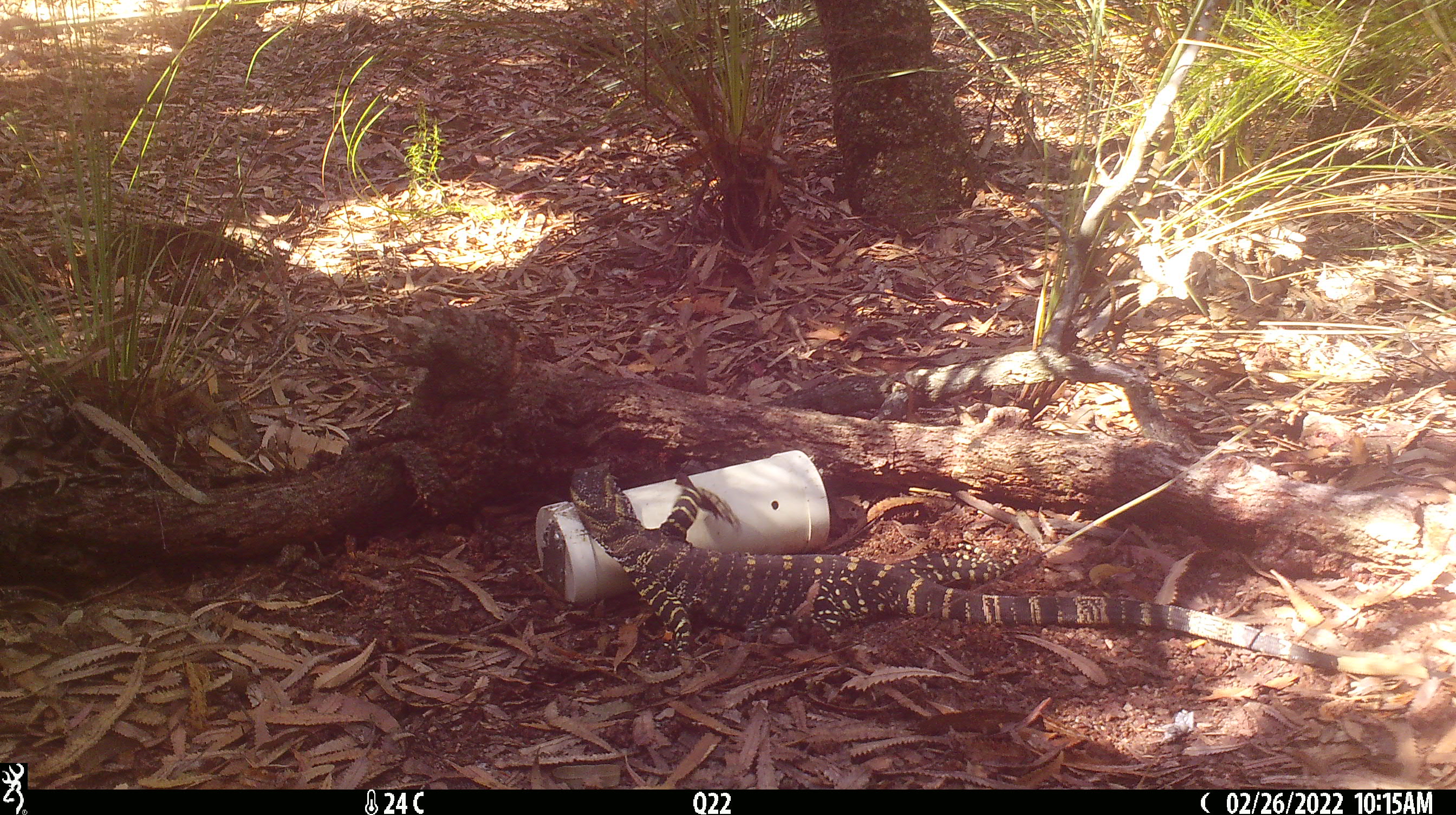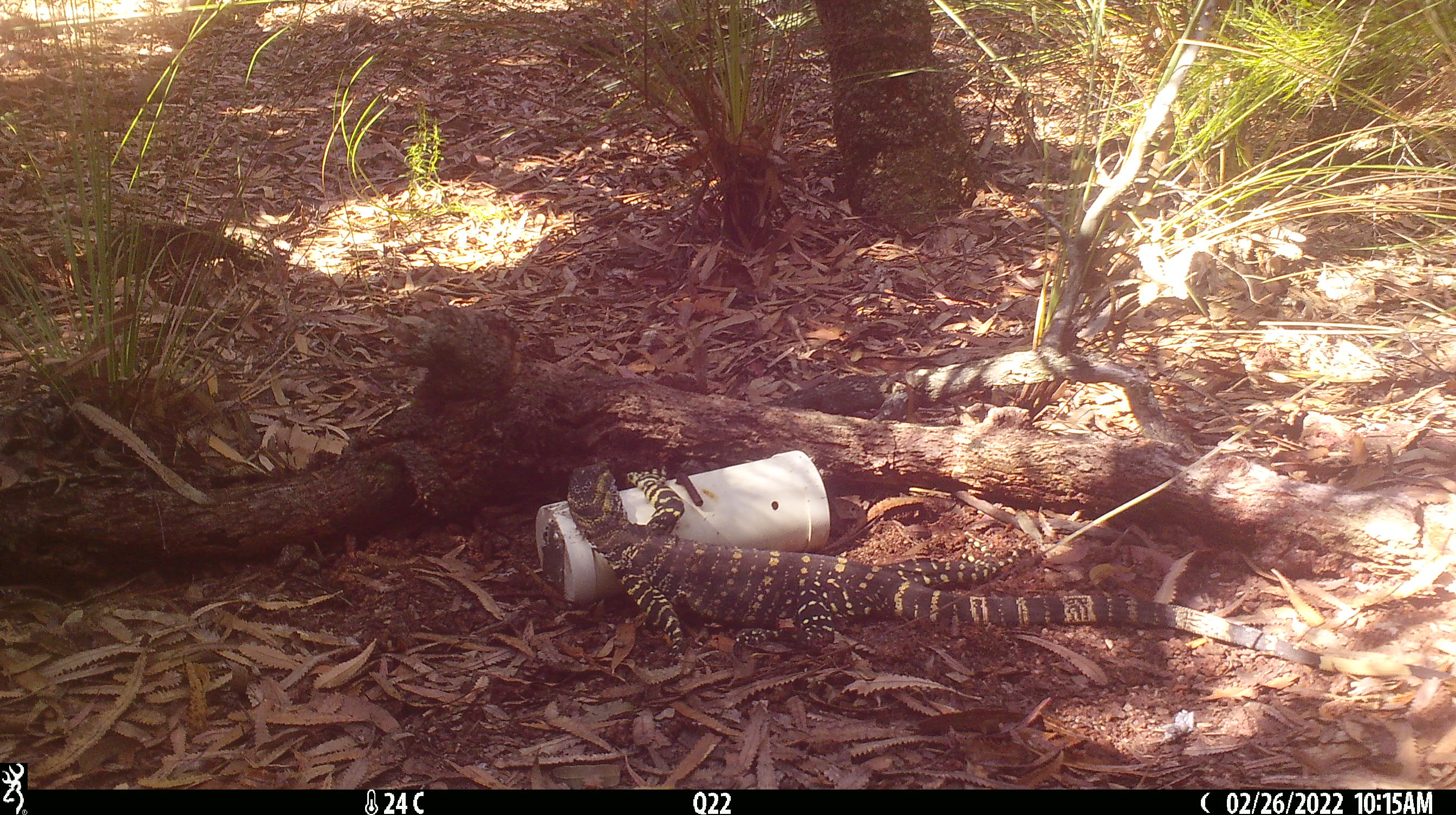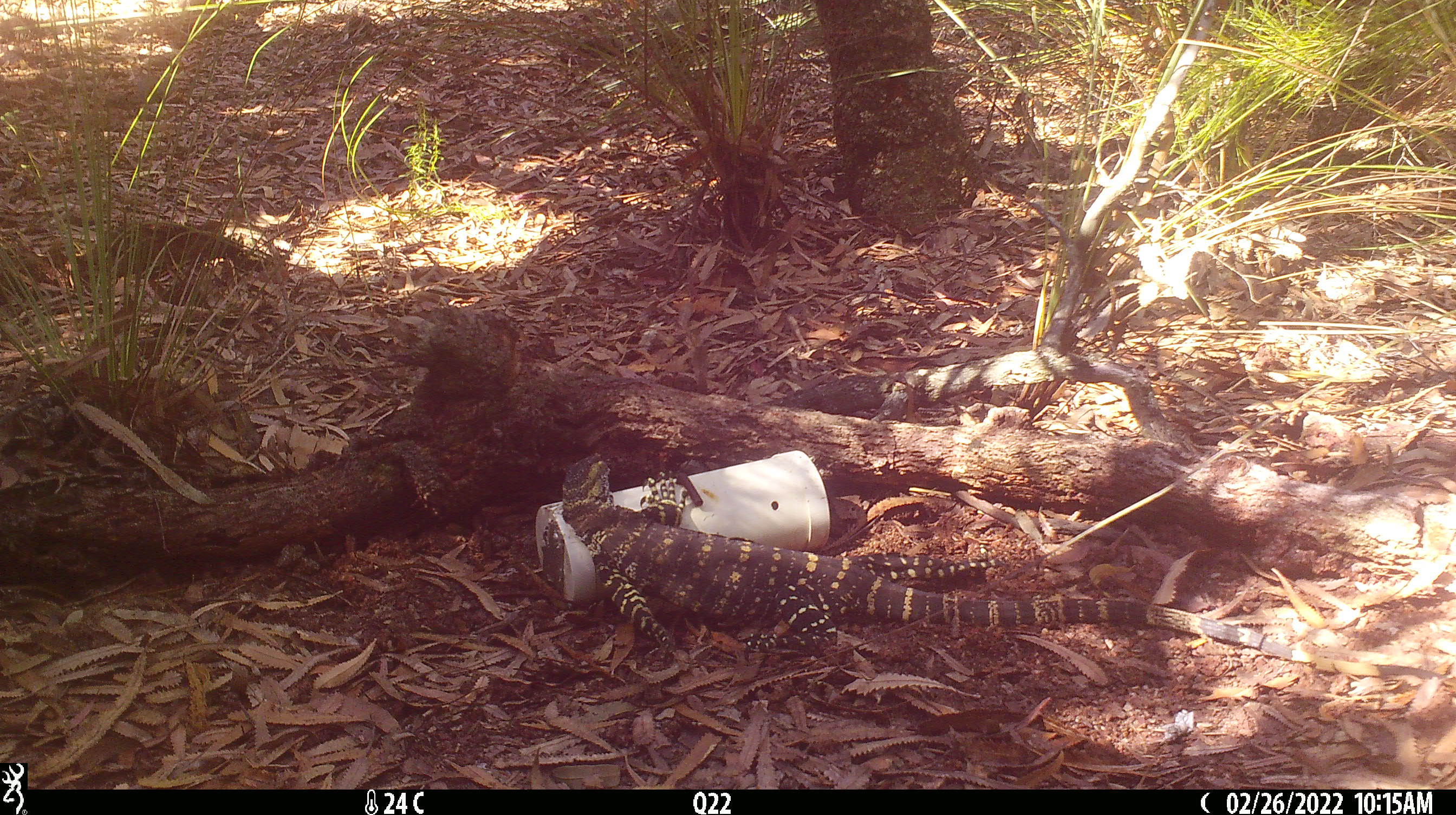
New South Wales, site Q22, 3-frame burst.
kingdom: Animalia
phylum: Chordata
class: Reptilia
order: Squamata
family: Varanidae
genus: Varanus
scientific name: Varanus varius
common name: lace monitor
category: goanna